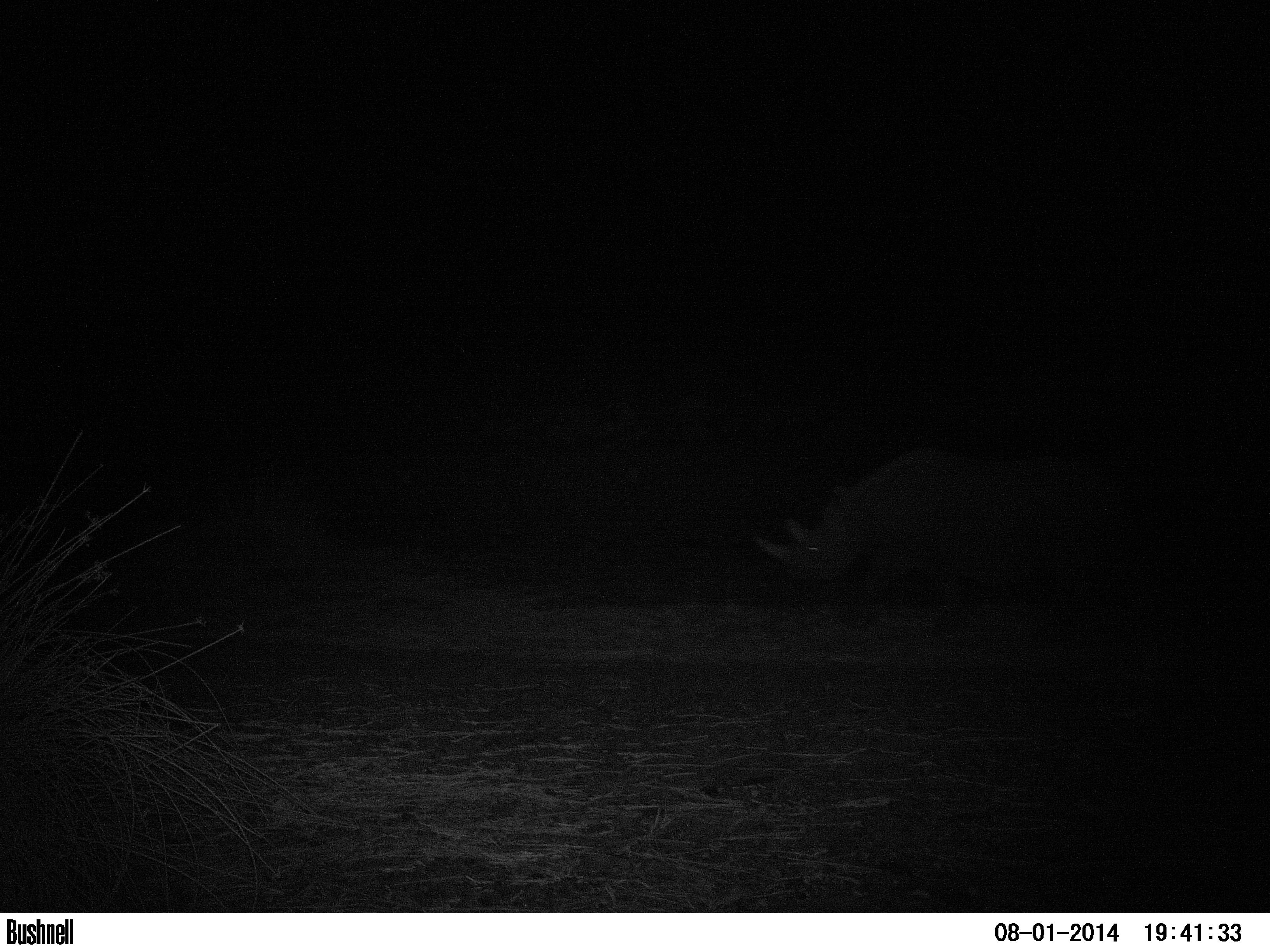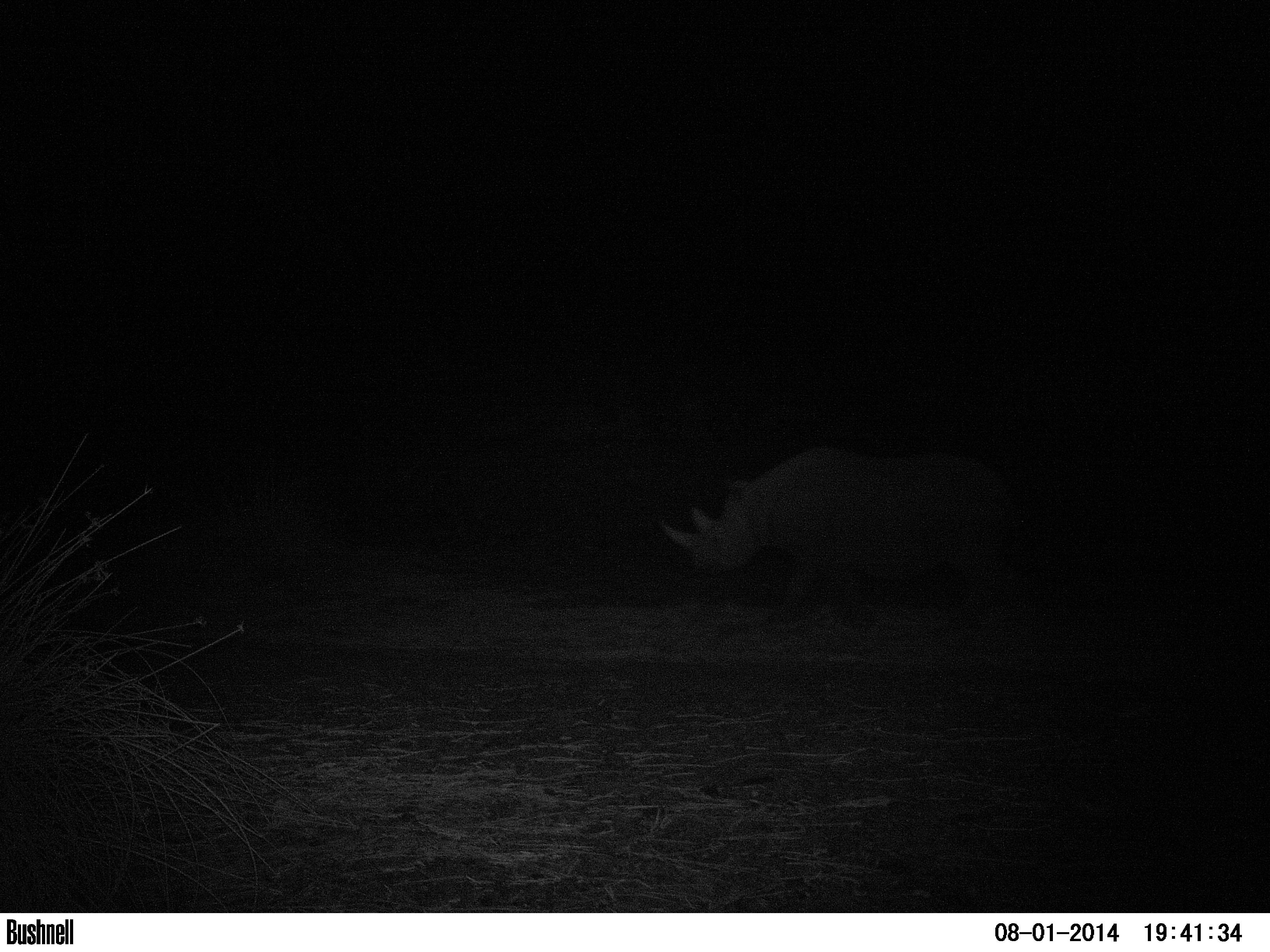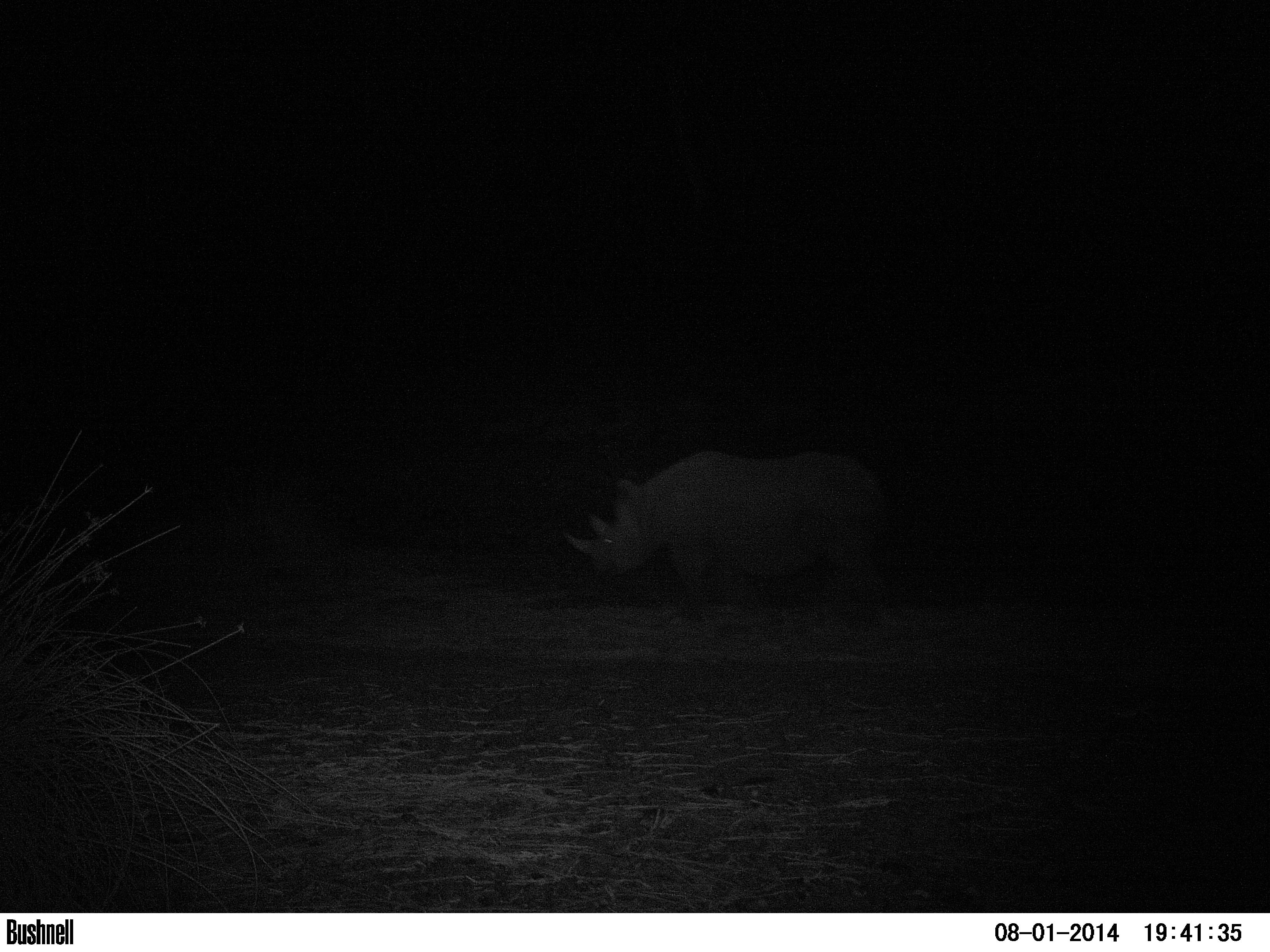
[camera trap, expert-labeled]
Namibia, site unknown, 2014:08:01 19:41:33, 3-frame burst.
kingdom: Animalia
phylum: Chordata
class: Mammalia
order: Perissodactyla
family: Rhinocerotidae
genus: Diceros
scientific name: Diceros bicornis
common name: black rhinoceros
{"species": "Diceros bicornis (black rhinoceros)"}